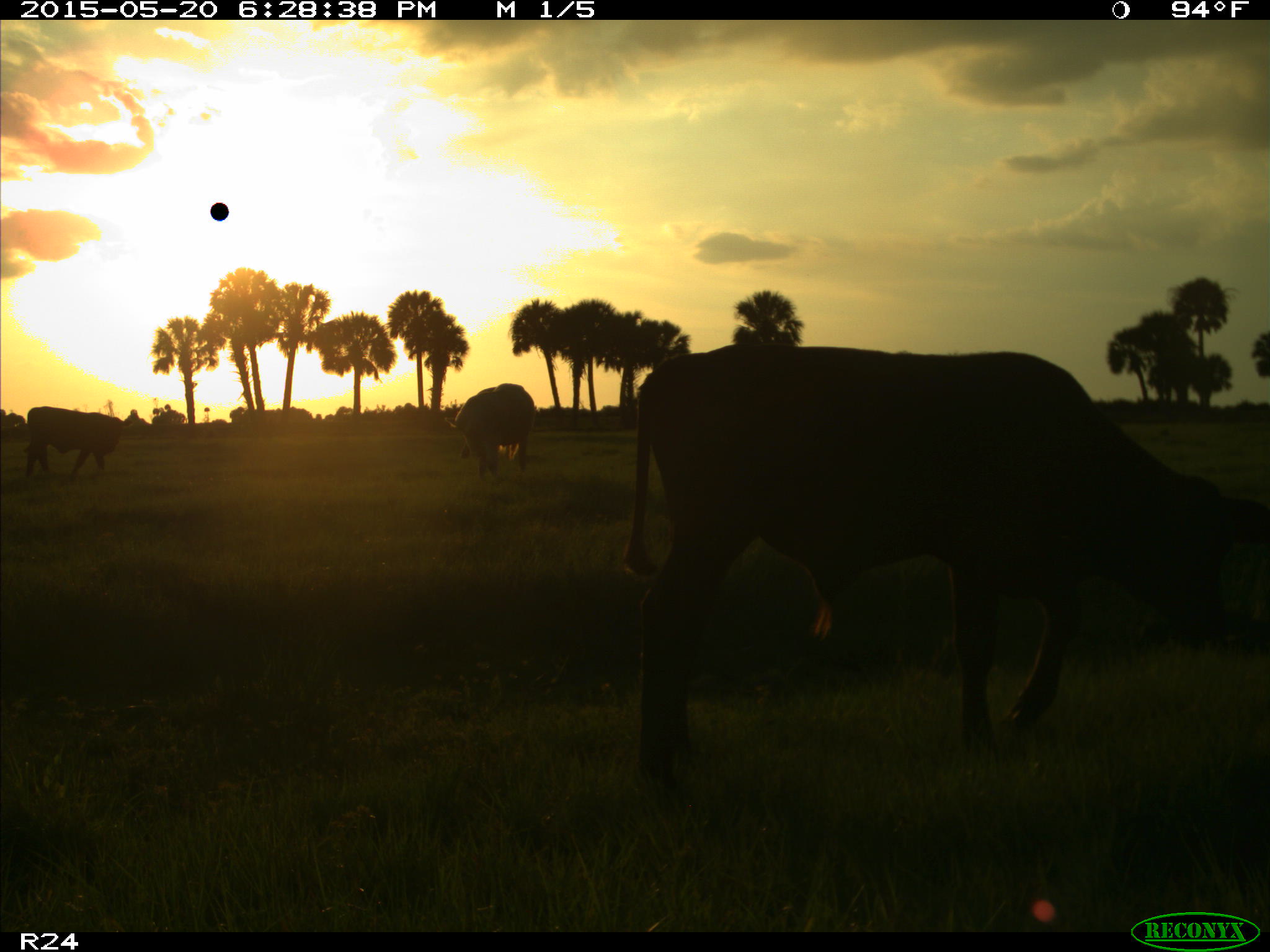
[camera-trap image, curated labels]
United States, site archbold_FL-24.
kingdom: Animalia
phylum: Chordata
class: Mammalia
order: Artiodactyla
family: Bovidae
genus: Bos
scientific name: Bos taurus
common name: domestic cow